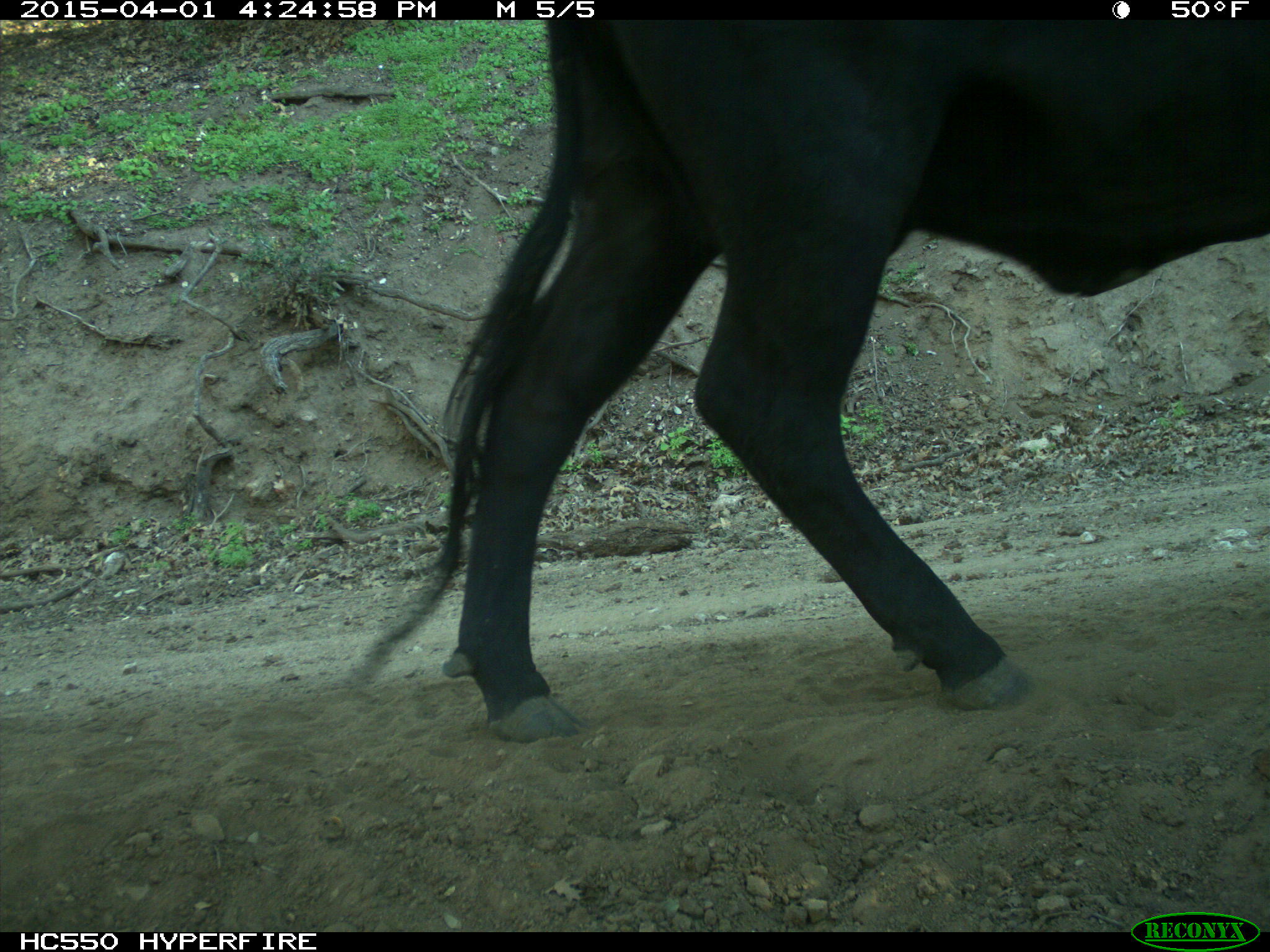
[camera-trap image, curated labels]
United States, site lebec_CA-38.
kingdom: Animalia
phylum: Chordata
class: Mammalia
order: Artiodactyla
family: Bovidae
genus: Bos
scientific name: Bos taurus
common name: domestic cow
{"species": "Bos taurus (domestic cow)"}